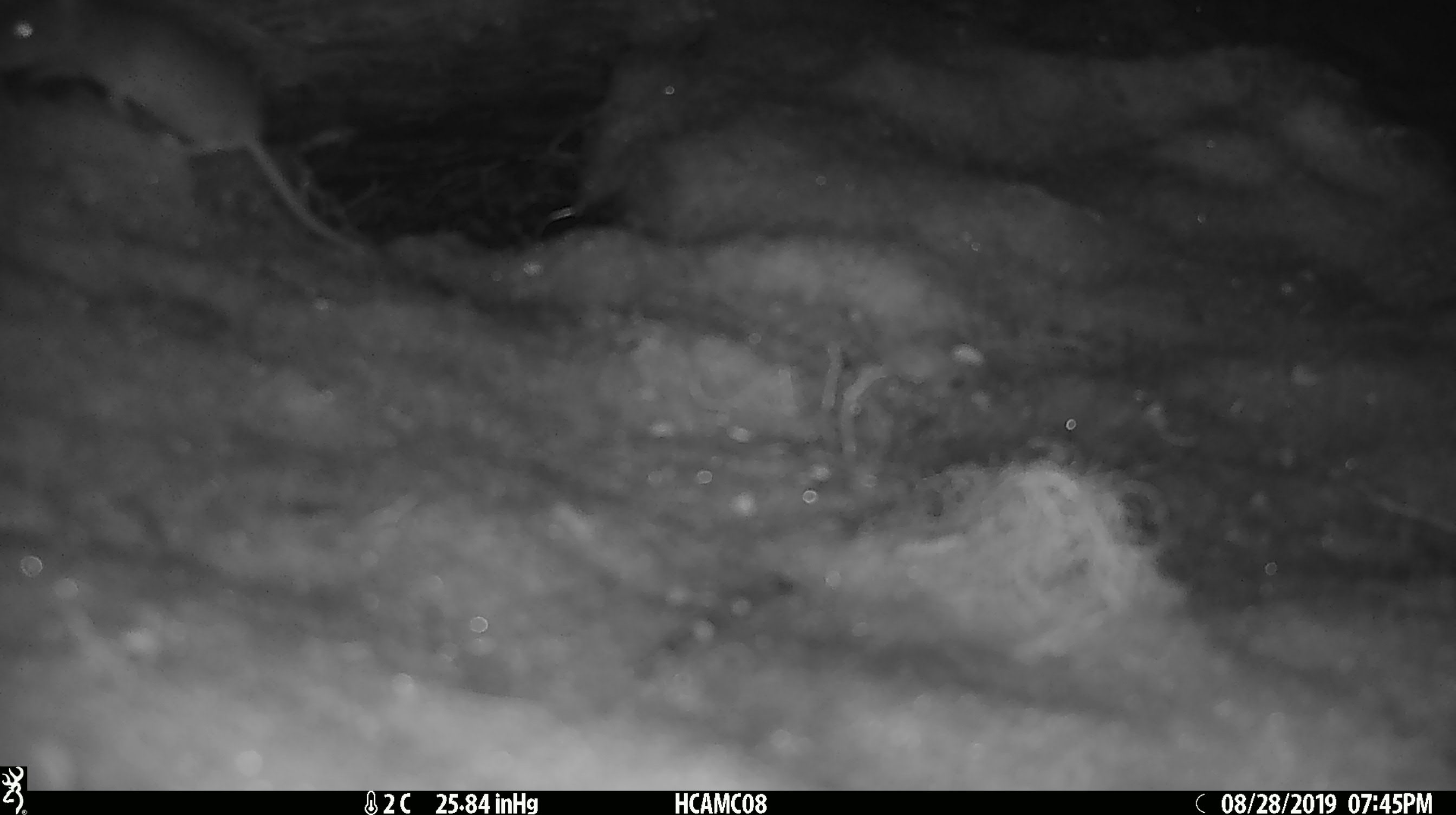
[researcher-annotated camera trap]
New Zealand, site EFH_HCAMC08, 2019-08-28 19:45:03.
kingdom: Animalia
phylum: Chordata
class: Mammalia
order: Rodentia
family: Muridae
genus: Mus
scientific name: Mus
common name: mouse